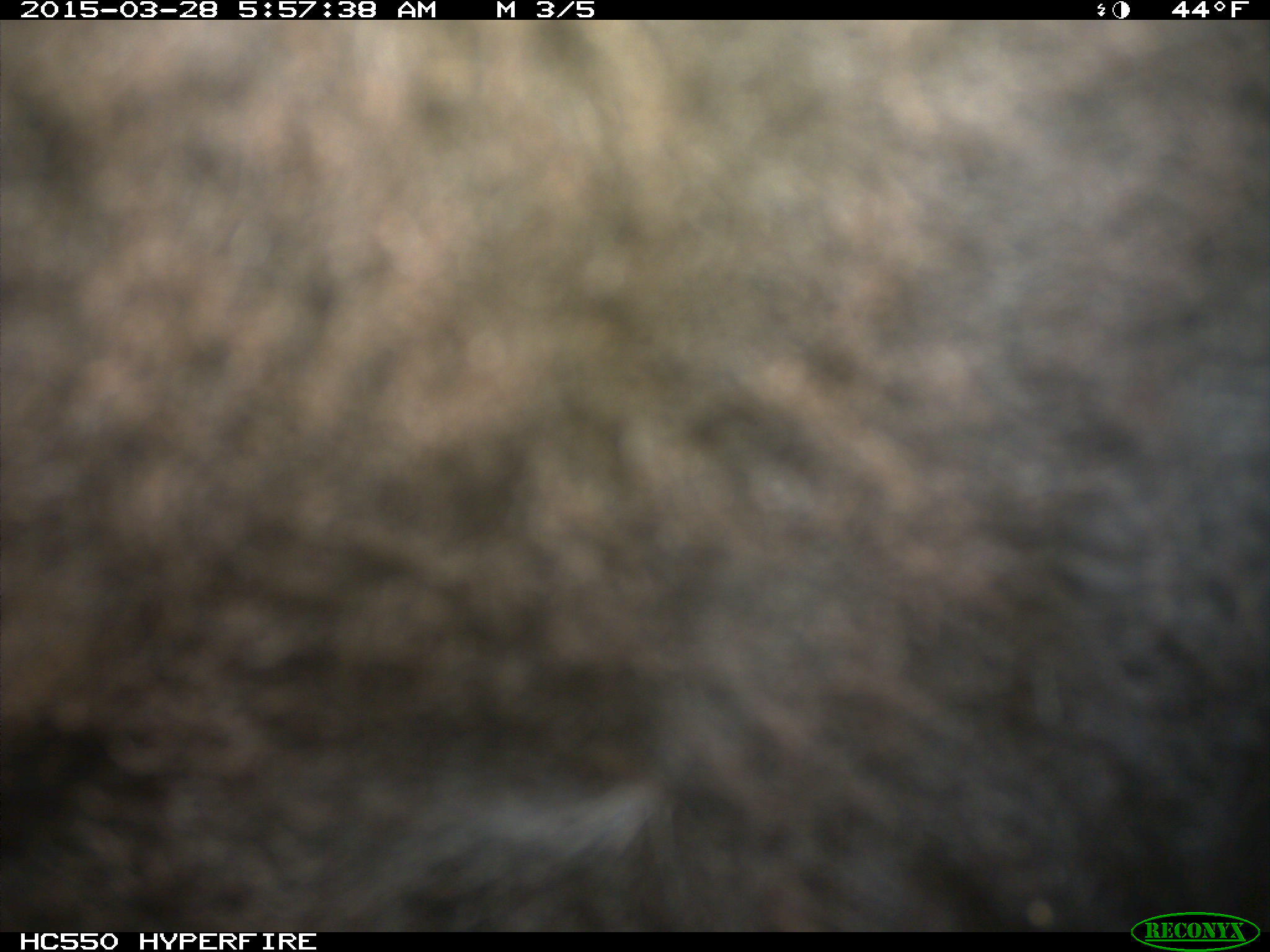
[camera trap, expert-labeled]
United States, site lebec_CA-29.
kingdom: Animalia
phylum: Chordata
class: Mammalia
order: Artiodactyla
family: Bovidae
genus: Bos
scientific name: Bos taurus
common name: domestic cow